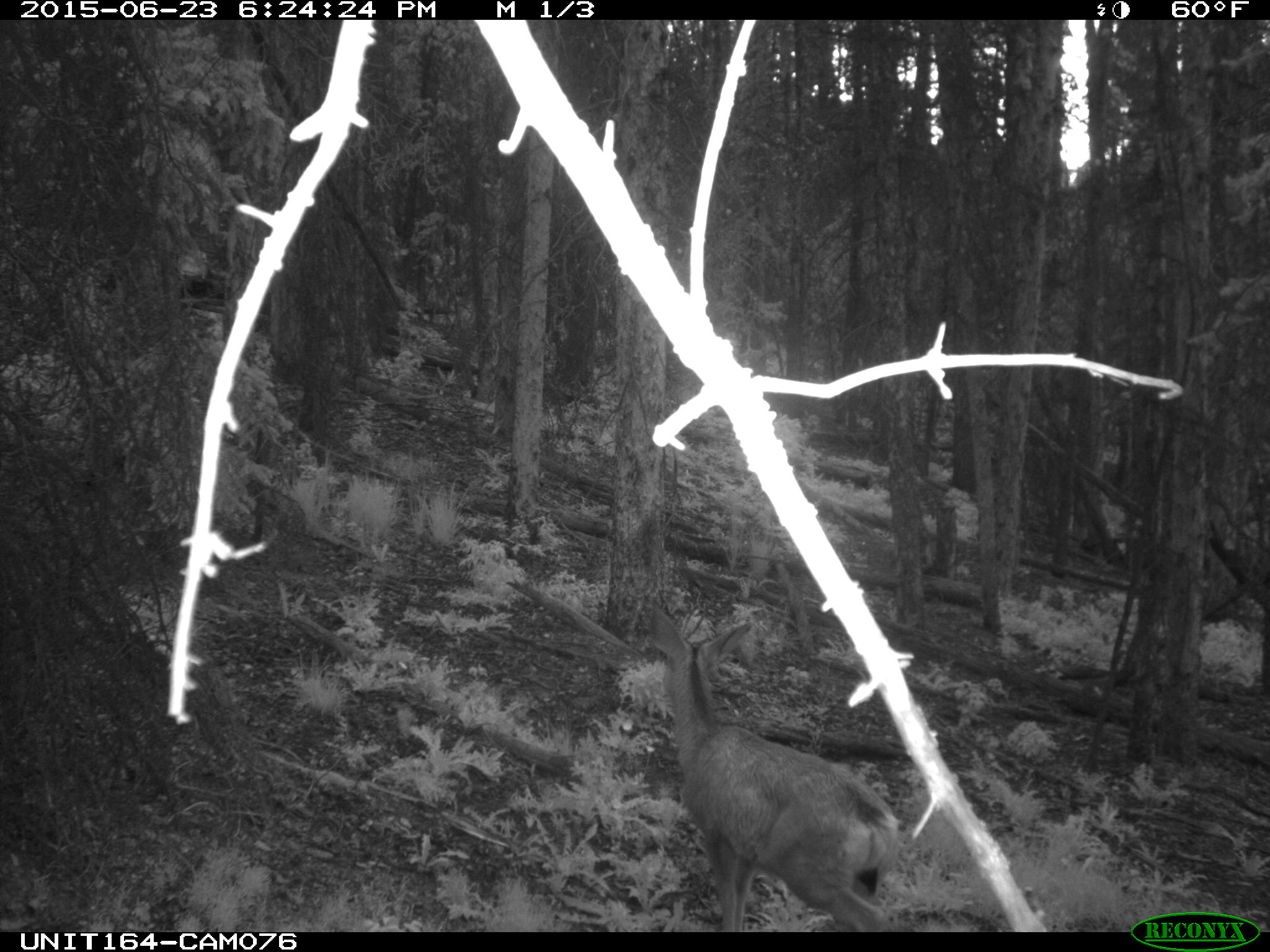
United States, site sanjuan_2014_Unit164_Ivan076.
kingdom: Animalia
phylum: Chordata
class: Mammalia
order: Artiodactyla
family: Cervidae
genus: Odocoileus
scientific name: Odocoileus hemionus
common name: mule deer